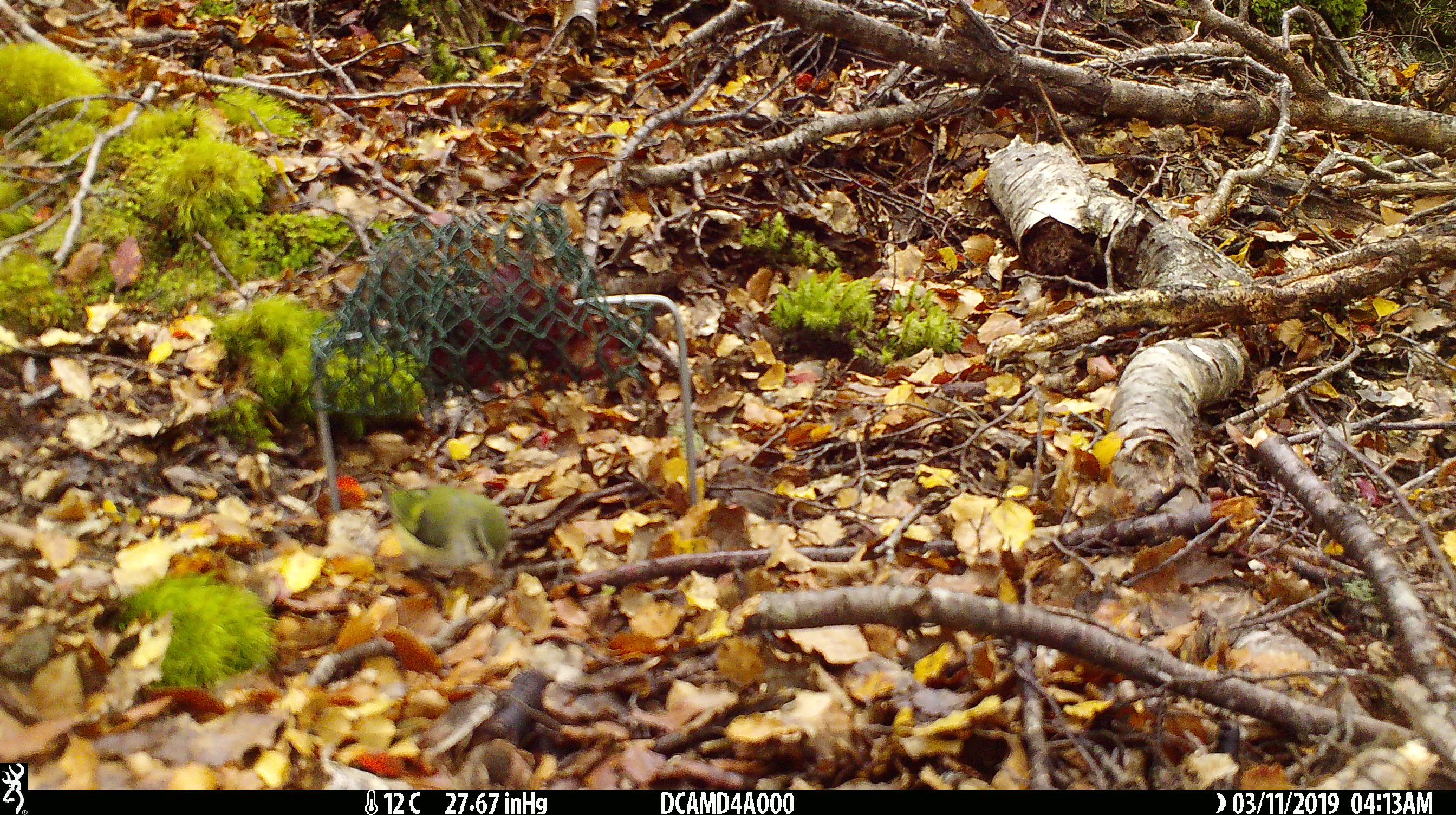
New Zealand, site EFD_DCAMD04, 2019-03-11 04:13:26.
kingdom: Animalia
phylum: Chordata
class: Aves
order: Passeriformes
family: Acanthisittidae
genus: Acanthisitta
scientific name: Acanthisitta chloris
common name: rifleman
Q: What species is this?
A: Rifleman (Acanthisitta chloris).